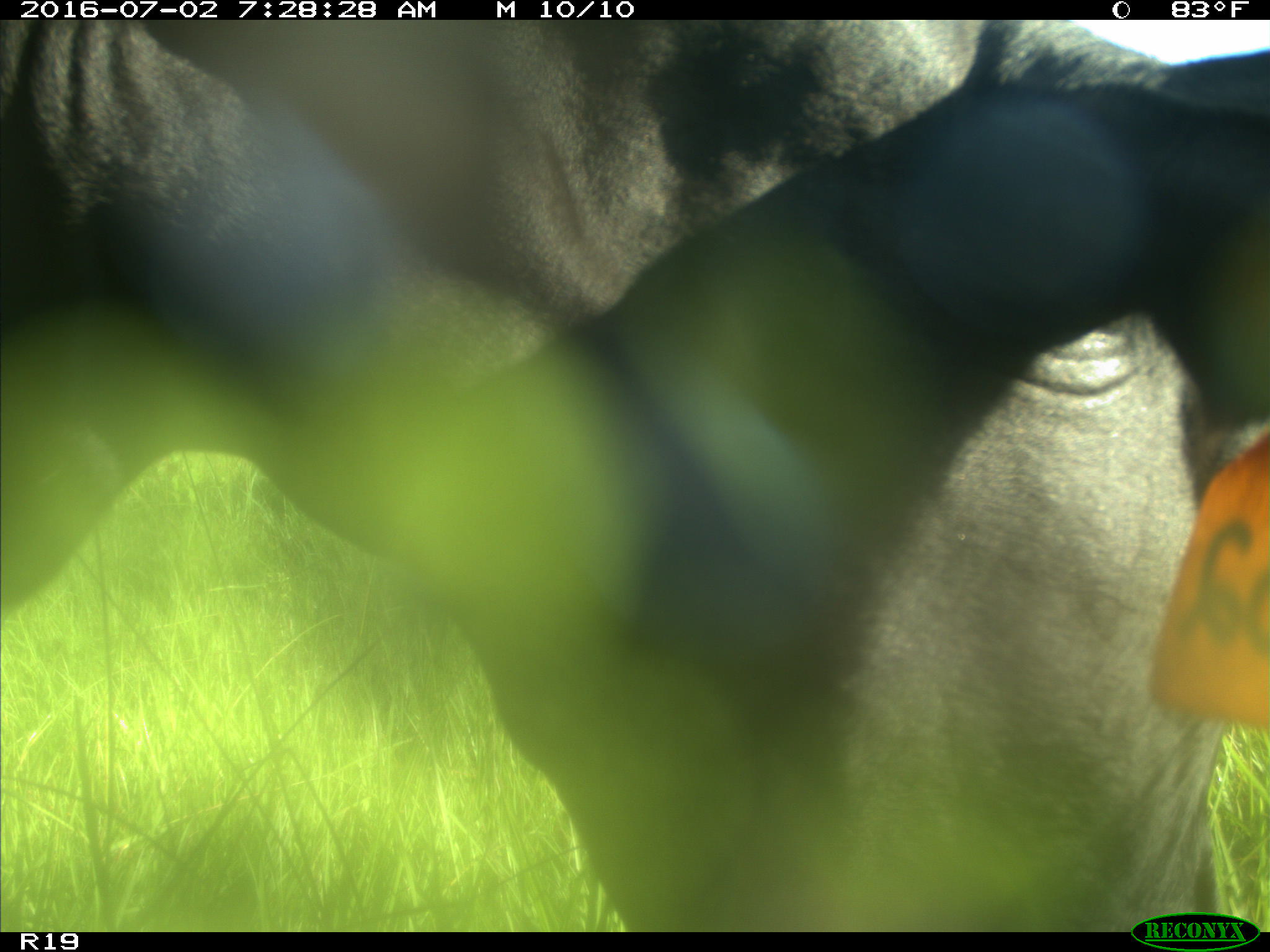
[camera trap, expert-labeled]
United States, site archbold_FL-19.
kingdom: Animalia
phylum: Chordata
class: Mammalia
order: Artiodactyla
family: Bovidae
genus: Bos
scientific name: Bos taurus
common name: domestic cow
Bos taurus (domestic cow).